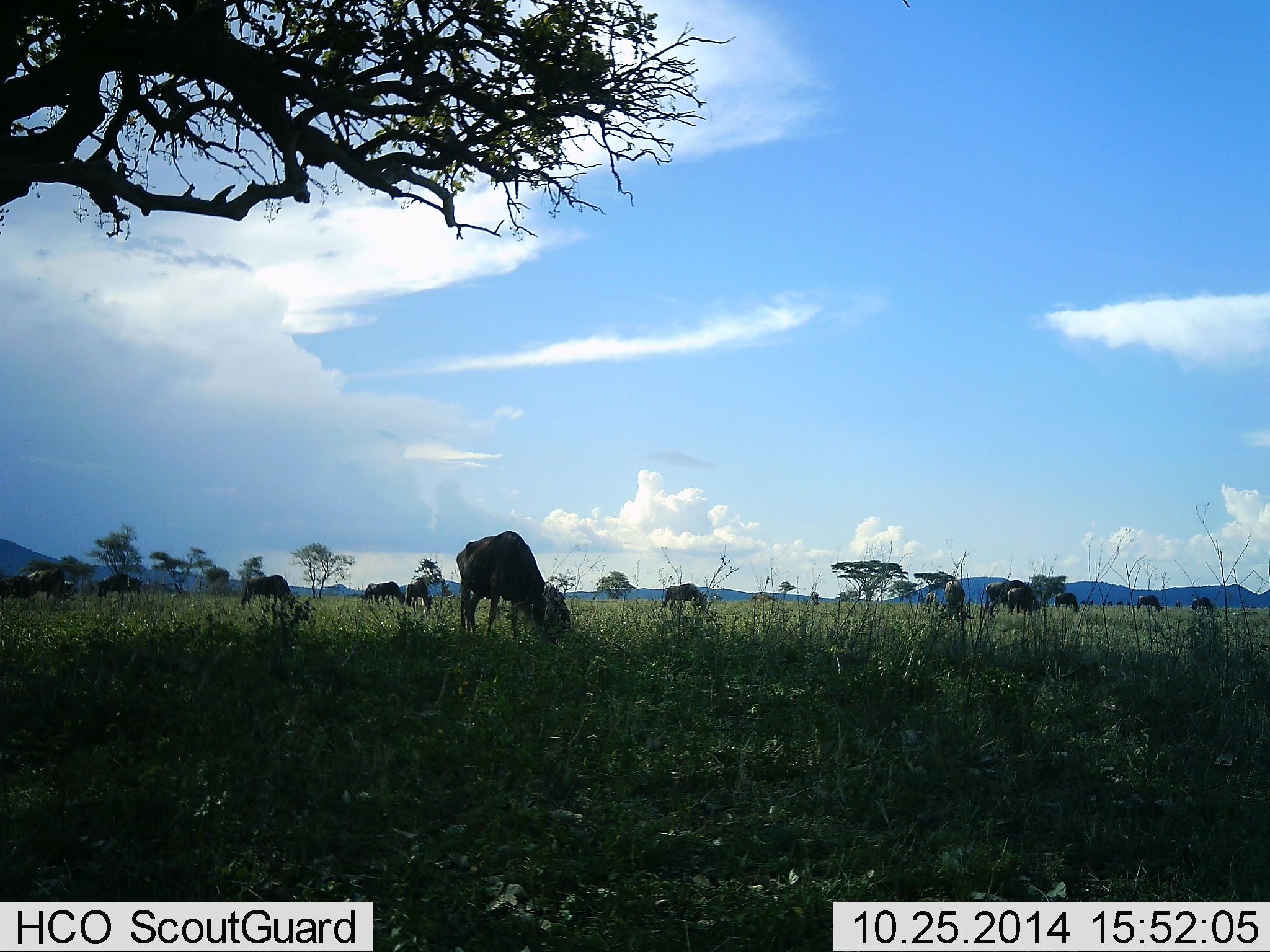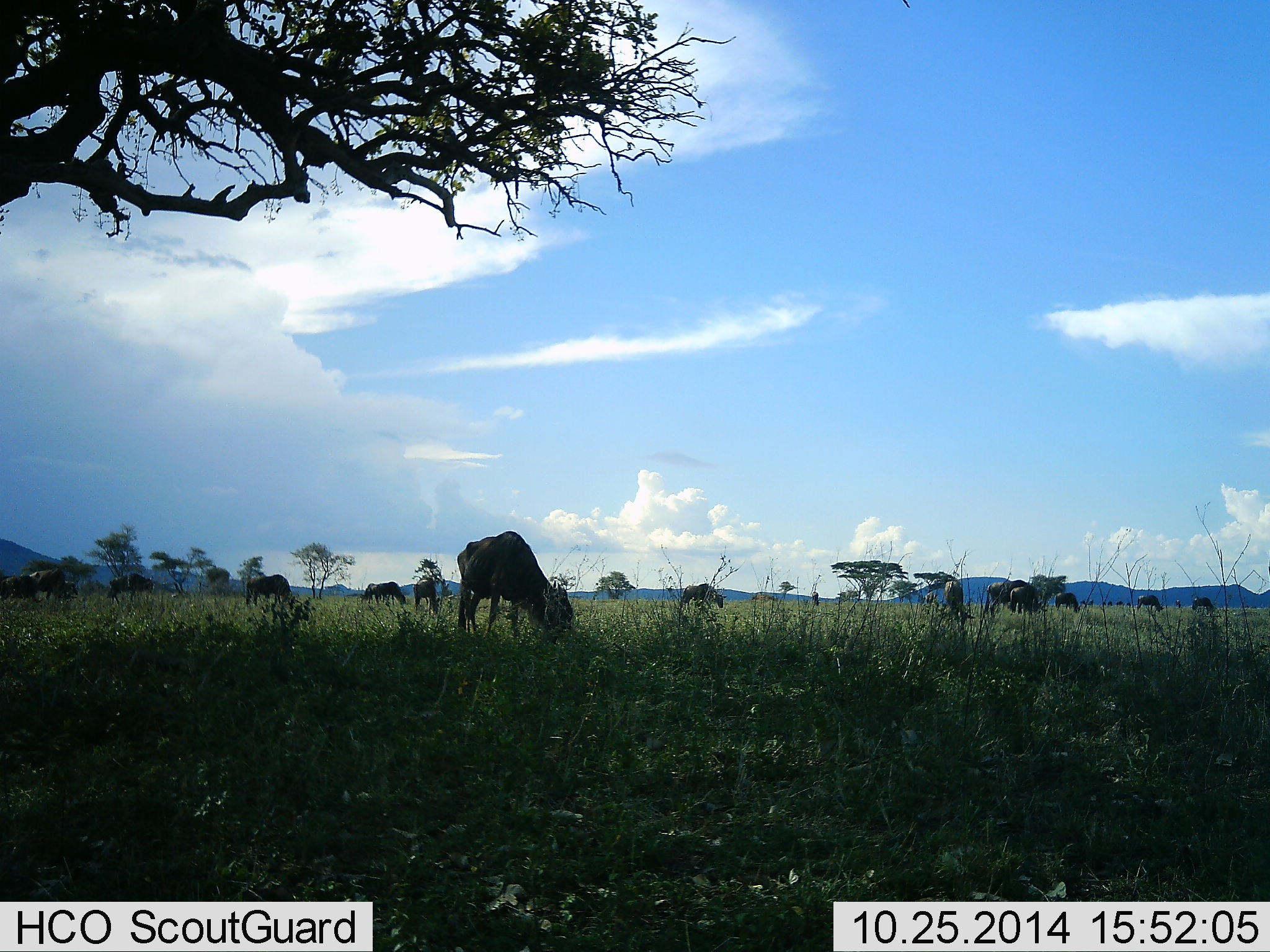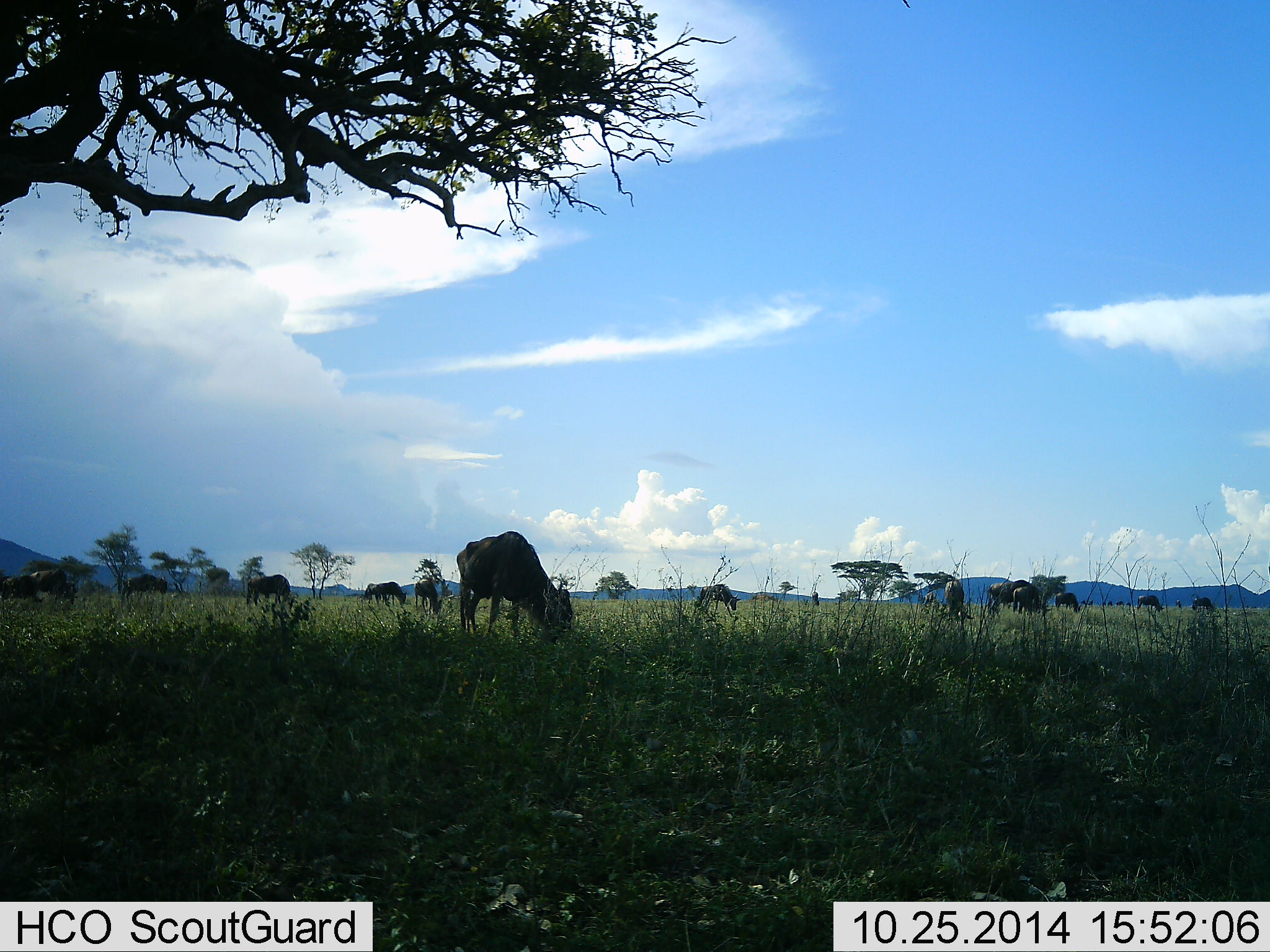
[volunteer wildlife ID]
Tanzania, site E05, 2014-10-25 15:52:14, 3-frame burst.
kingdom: Animalia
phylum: Chordata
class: Mammalia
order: Artiodactyla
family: Bovidae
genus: Connochaetes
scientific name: Connochaetes taurinus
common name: blue wildebeest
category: wildebeest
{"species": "wildebeest (blue wildebeest) (Connochaetes taurinus)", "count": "11-50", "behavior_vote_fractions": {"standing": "20%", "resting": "0%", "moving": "20%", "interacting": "0%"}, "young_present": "0%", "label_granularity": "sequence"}